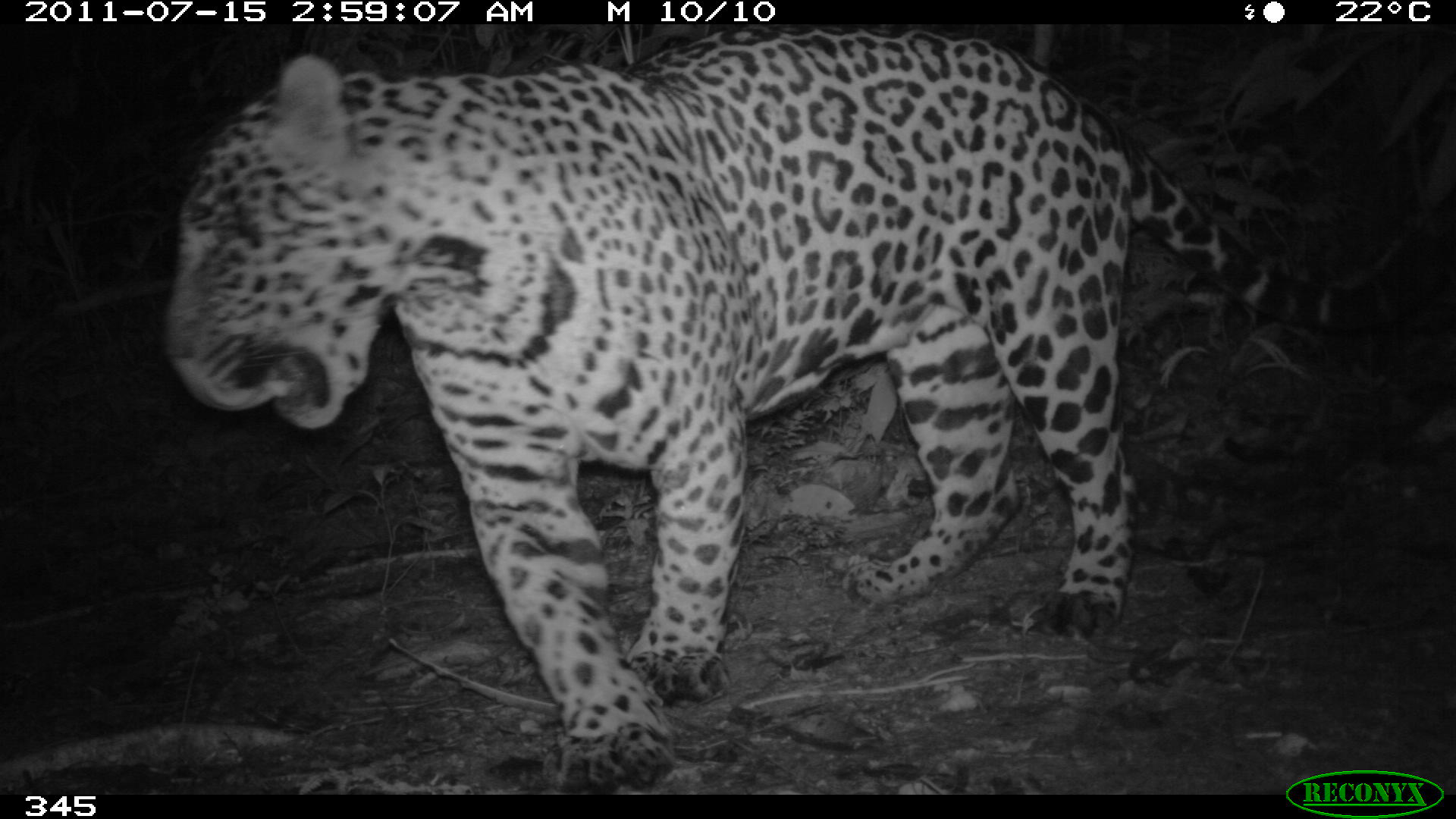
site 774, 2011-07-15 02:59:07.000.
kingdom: Animalia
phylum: Chordata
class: Mammalia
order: Carnivora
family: Felidae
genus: Panthera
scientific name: Panthera onca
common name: jaguar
Panthera onca (jaguar).